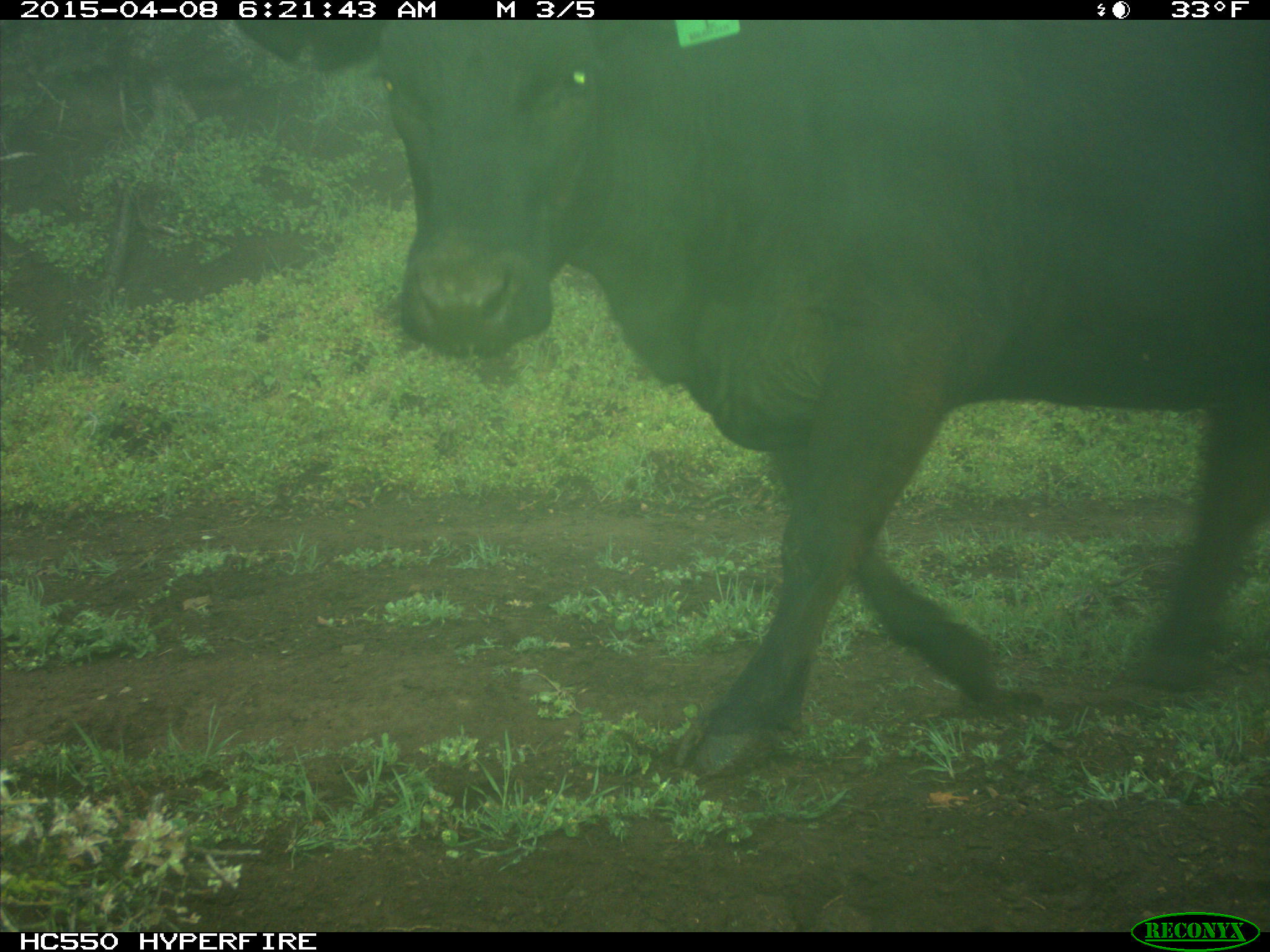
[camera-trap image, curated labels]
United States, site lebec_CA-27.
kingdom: Animalia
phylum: Chordata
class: Mammalia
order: Artiodactyla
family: Bovidae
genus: Bos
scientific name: Bos taurus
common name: domestic cow